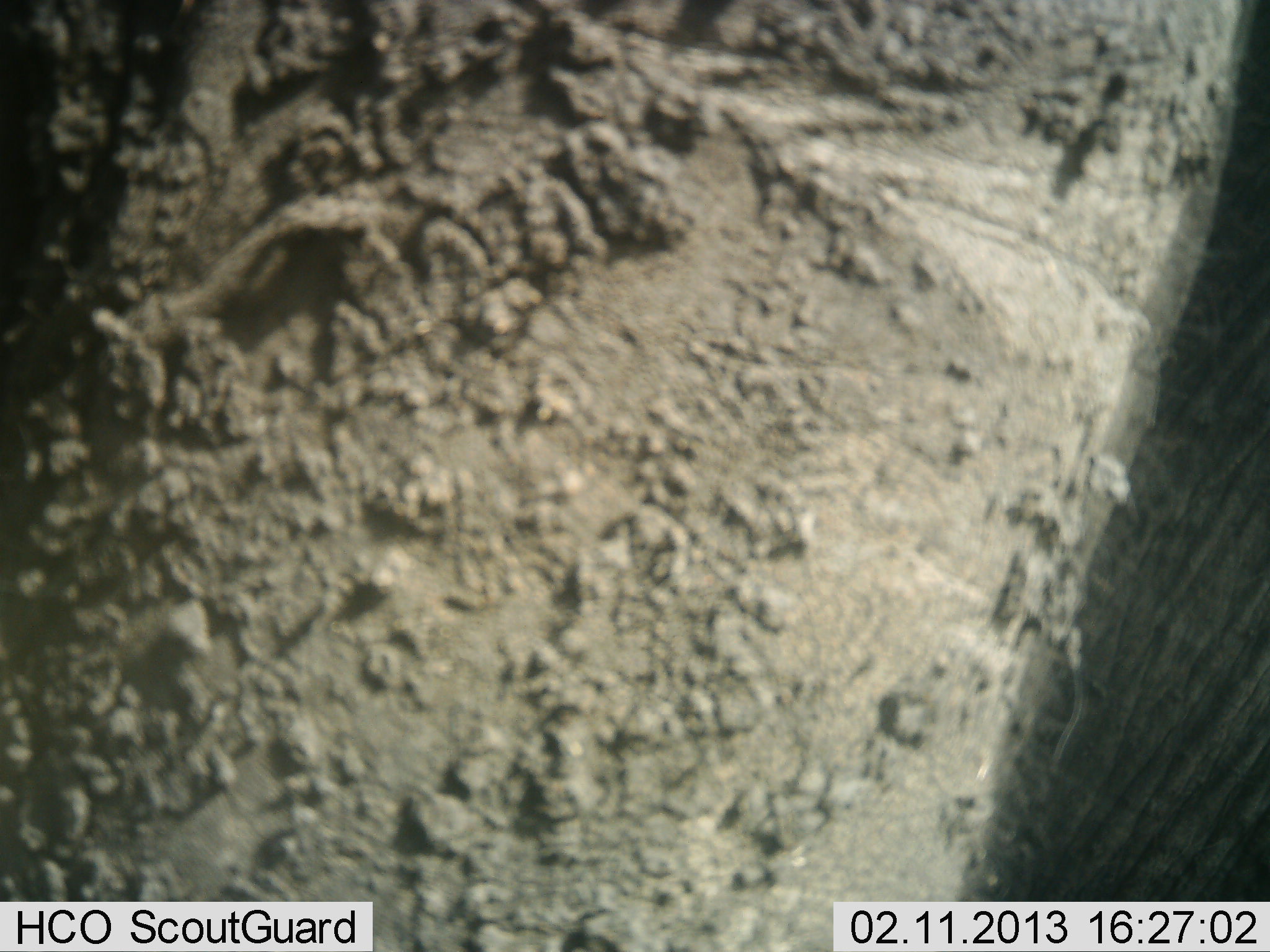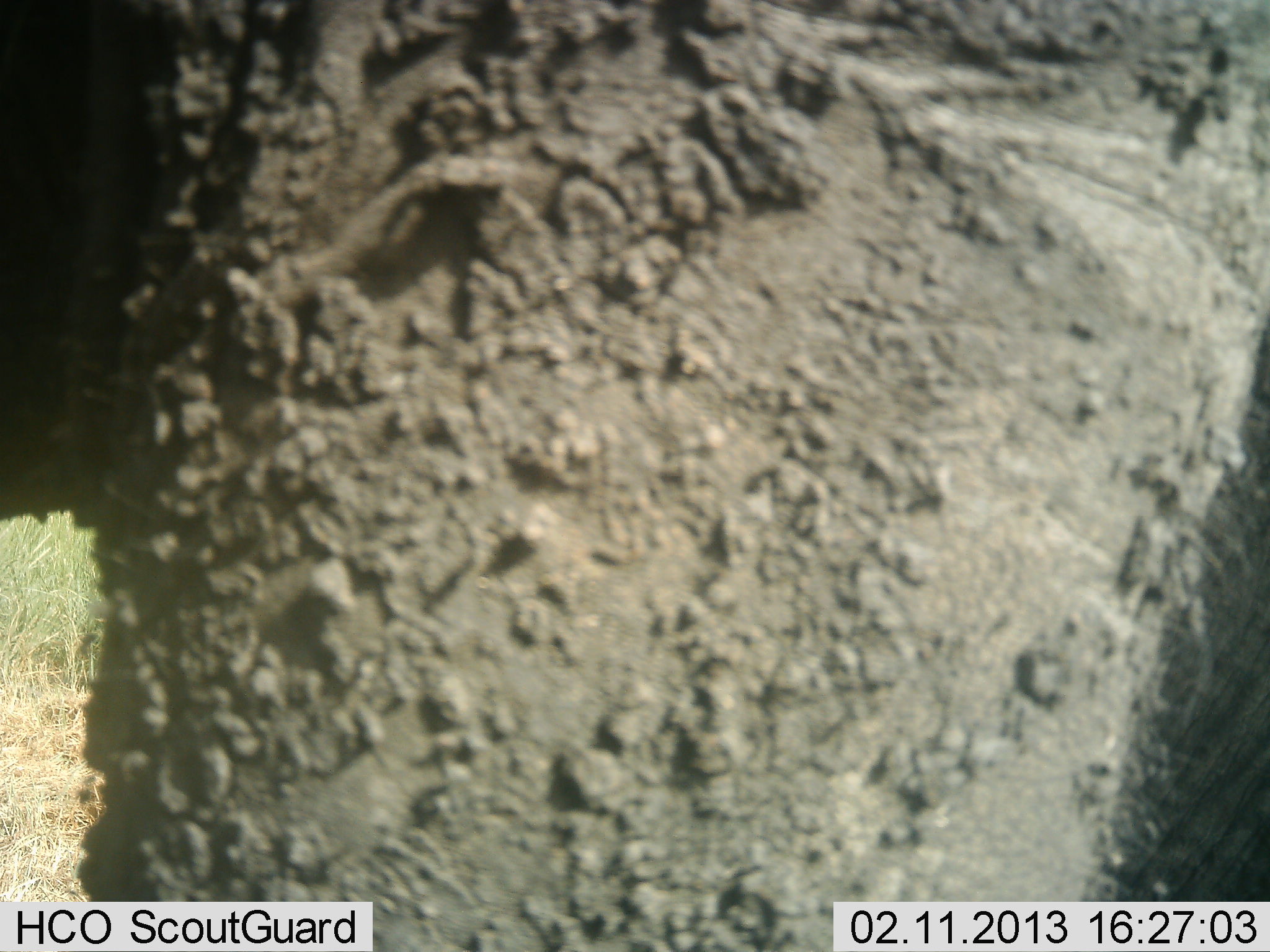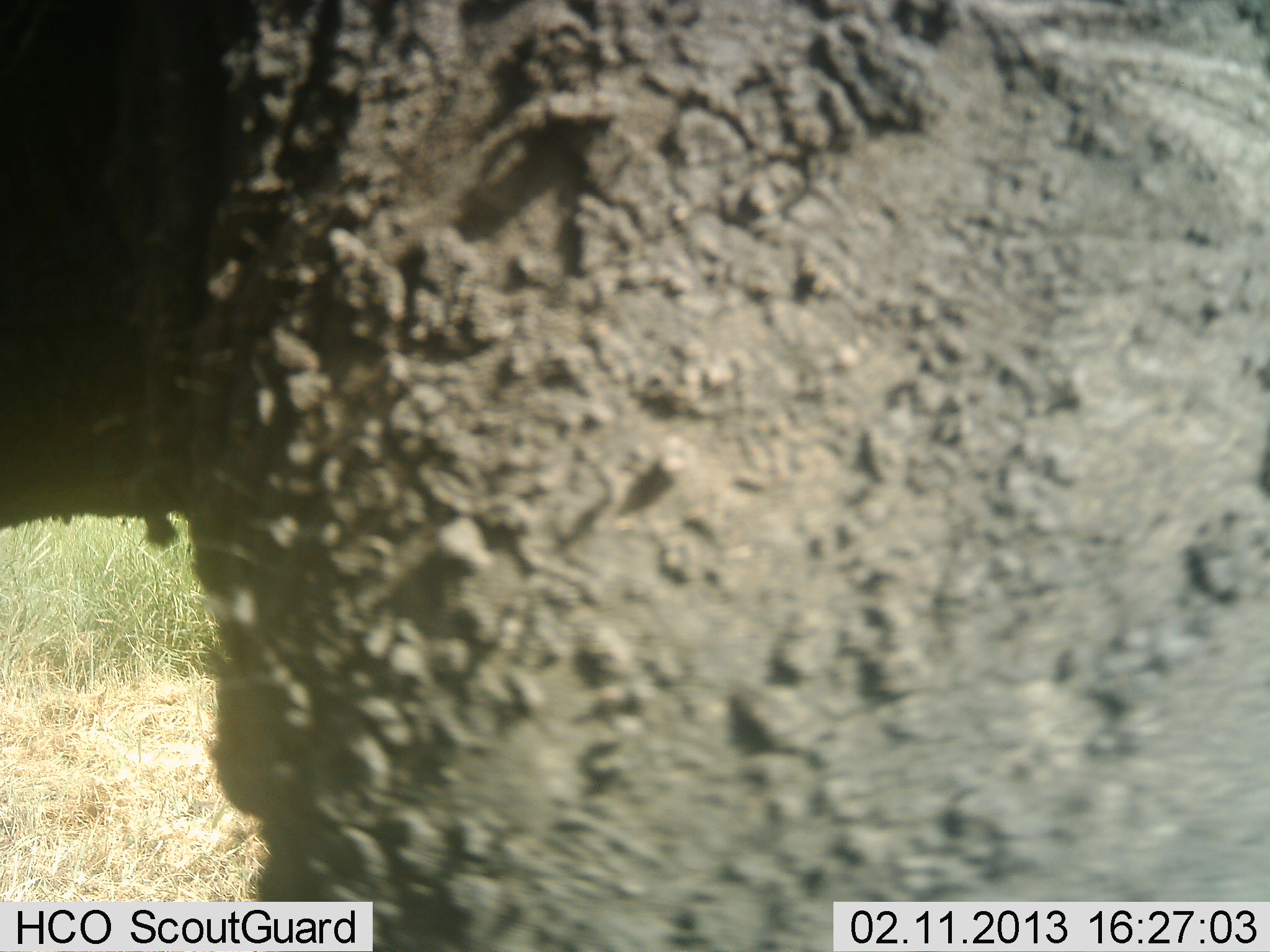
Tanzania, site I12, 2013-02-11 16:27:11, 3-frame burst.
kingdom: Animalia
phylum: Chordata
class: Mammalia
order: Proboscidea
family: Elephantidae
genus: Loxodonta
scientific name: Loxodonta africana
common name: african bush elephant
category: elephant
Elephant (african bush elephant) (Loxodonta africana), count 1. Behavior (volunteer vote fractions): standing 46%, resting 0%, moving 62%, interacting 0%. Young present (vote fraction): 0%. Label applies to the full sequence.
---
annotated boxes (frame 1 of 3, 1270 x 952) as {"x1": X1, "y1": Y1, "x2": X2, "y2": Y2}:
animal: {"x1": 0, "y1": 0, "x2": 1269, "y2": 949}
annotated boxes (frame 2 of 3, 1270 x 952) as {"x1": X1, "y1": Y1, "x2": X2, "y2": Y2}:
animal: {"x1": 77, "y1": 0, "x2": 1268, "y2": 950}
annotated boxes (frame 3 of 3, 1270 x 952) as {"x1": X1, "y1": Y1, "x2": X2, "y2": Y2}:
animal: {"x1": 177, "y1": 1, "x2": 1269, "y2": 949}